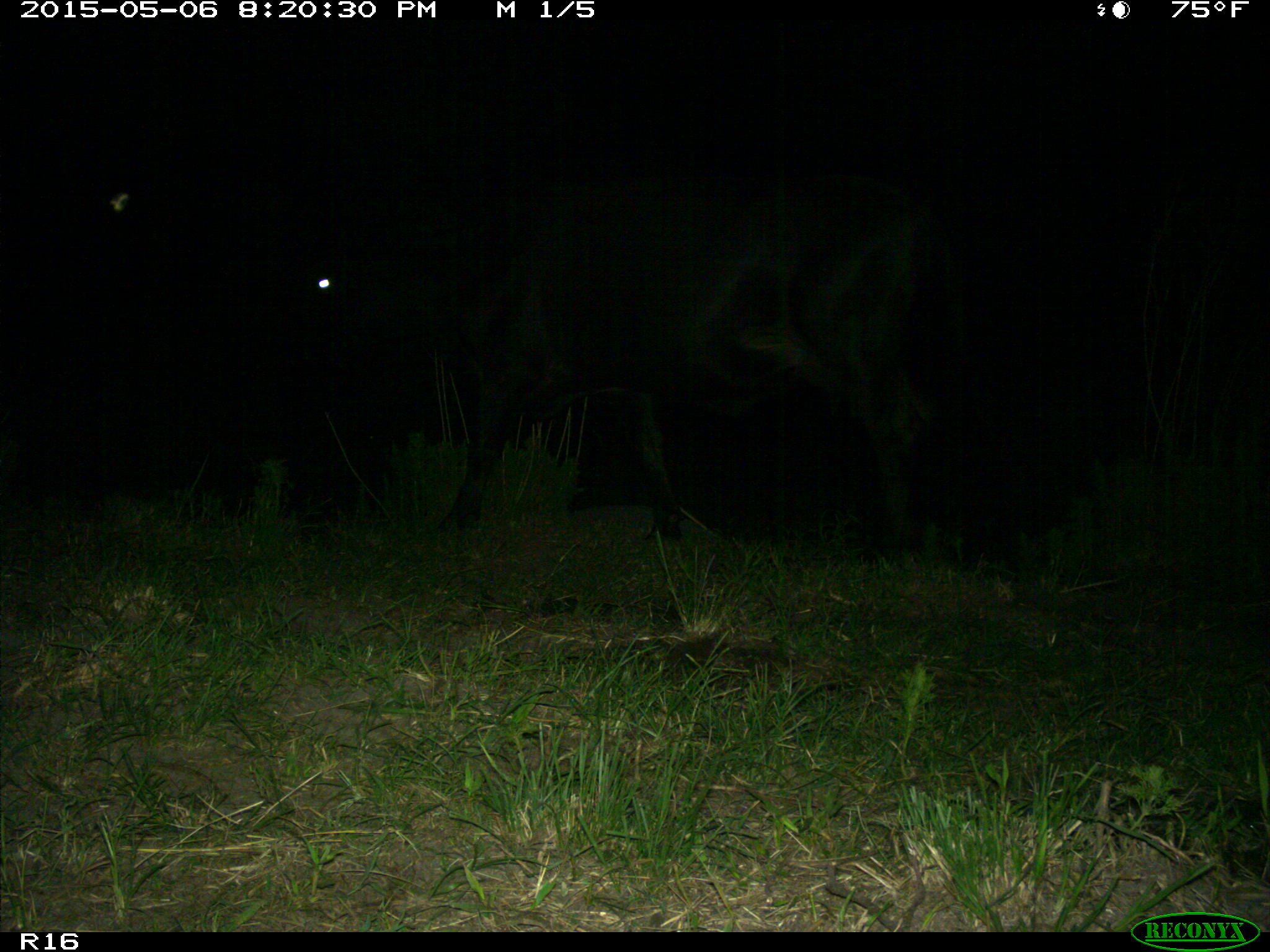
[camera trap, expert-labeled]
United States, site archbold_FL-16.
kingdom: Animalia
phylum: Chordata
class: Mammalia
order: Artiodactyla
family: Bovidae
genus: Bos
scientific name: Bos taurus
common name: domestic cow